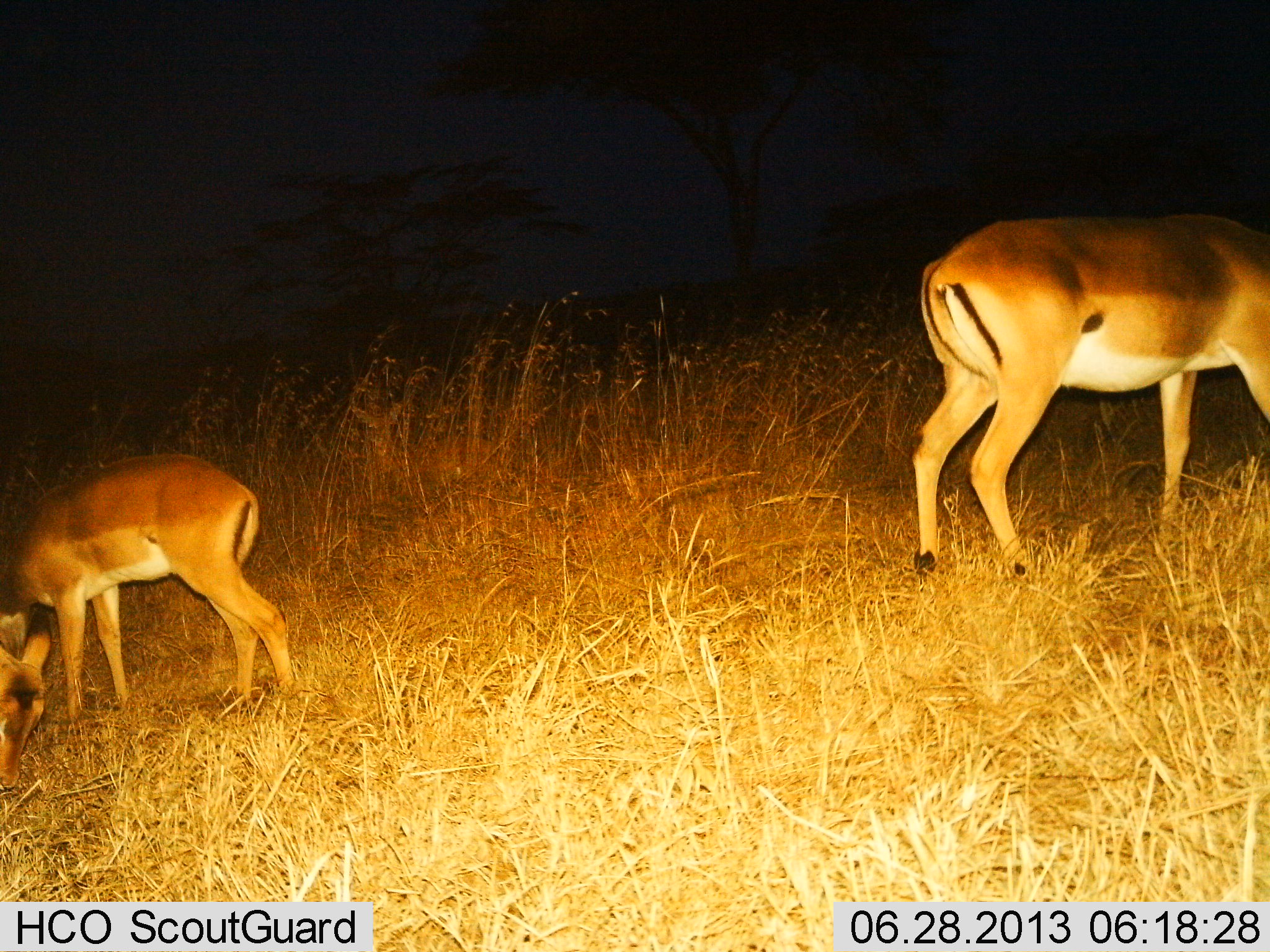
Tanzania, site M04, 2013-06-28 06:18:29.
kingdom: Animalia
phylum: Chordata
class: Mammalia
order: Artiodactyla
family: Bovidae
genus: Aepyceros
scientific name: Aepyceros melampus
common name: impala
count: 2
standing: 55%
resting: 0%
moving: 0%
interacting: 0%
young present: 60%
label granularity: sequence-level